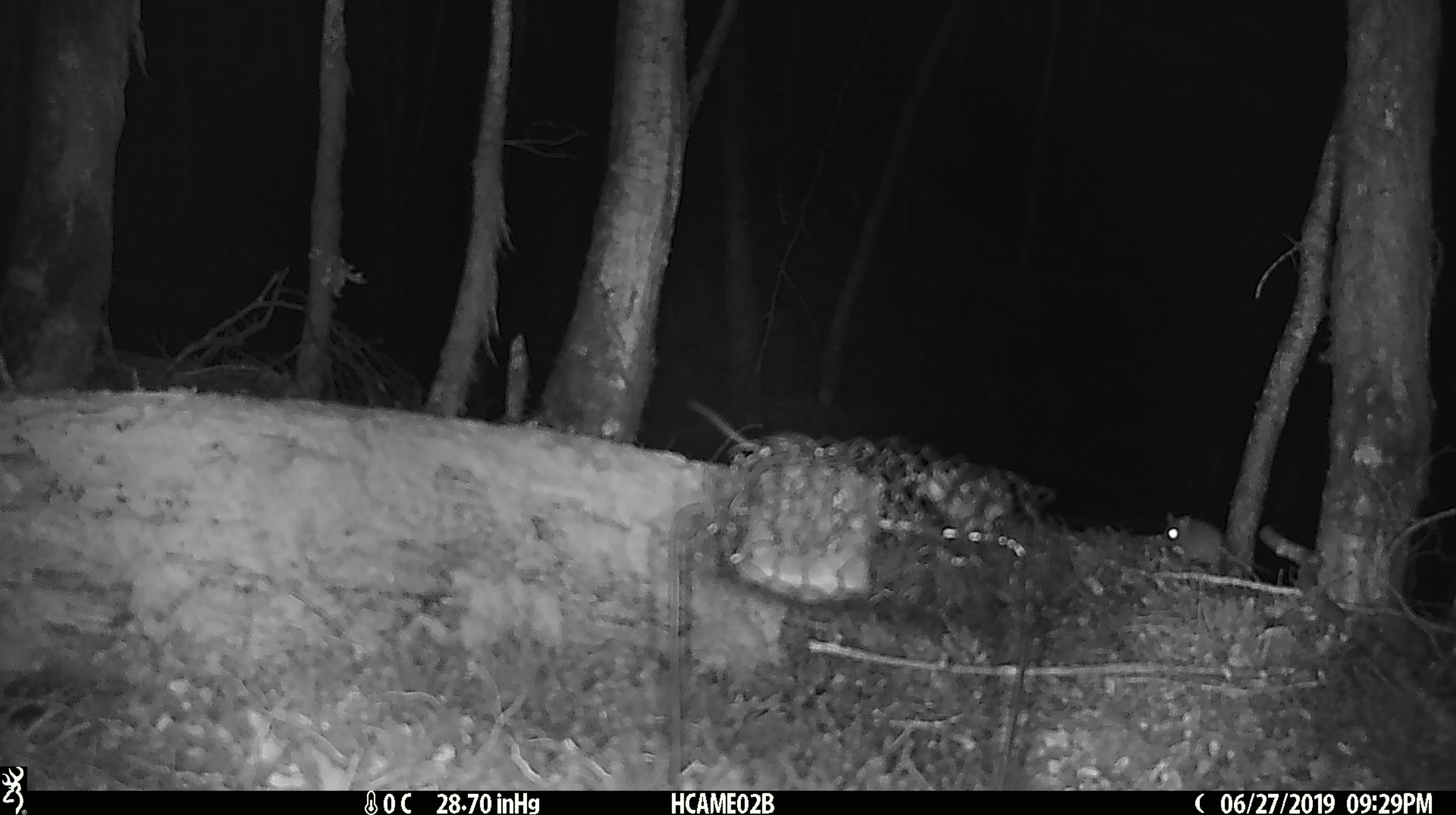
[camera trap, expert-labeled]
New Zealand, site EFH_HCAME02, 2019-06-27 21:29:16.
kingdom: Animalia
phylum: Chordata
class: Mammalia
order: Rodentia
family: Muridae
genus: Mus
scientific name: Mus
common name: mouse